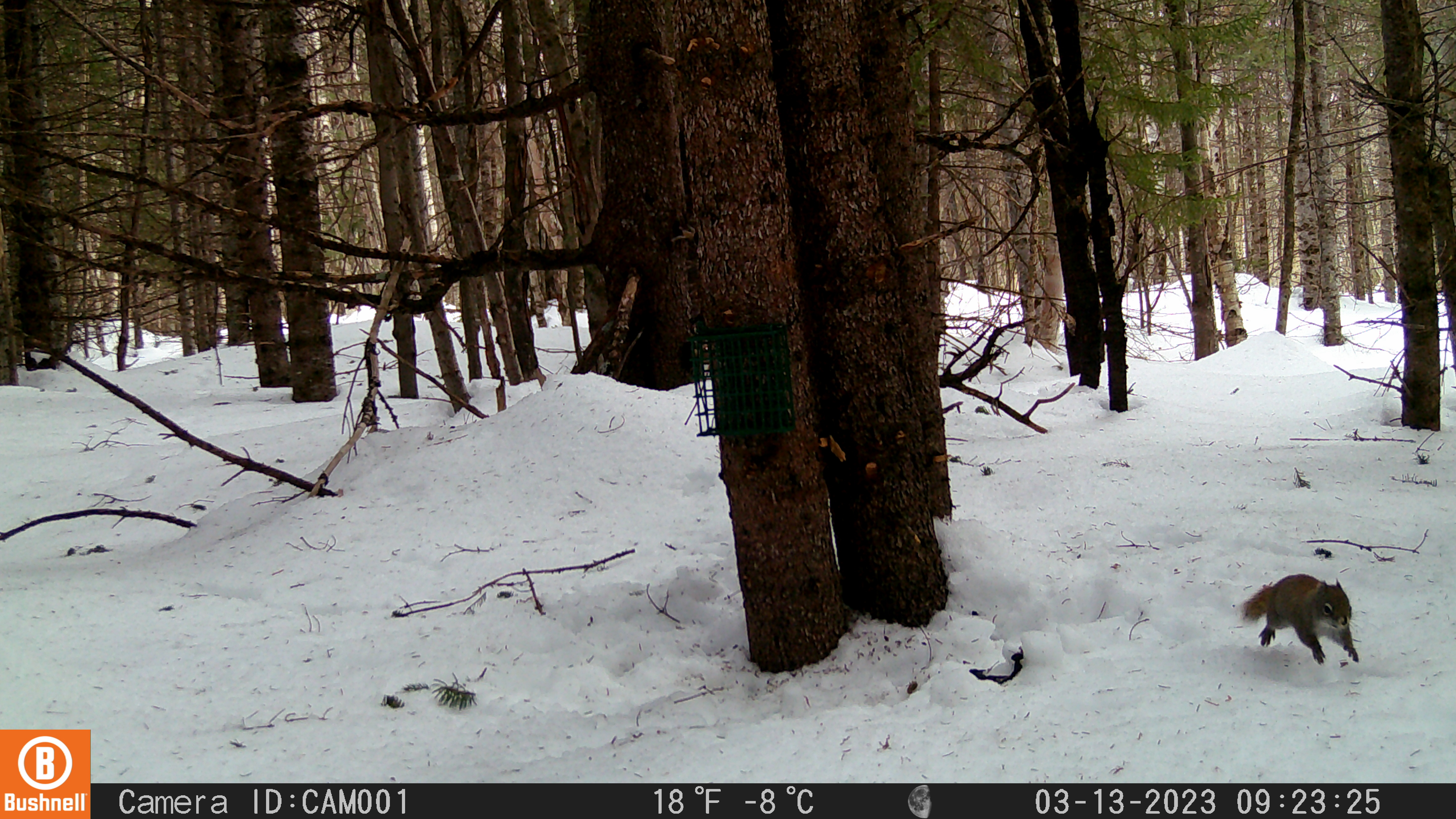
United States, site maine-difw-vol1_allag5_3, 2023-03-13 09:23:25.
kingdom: Animalia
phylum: Chordata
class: Mammalia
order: Rodentia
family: Sciuridae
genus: Tamiasciurus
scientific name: Tamiasciurus hudsonicus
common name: red squirrel